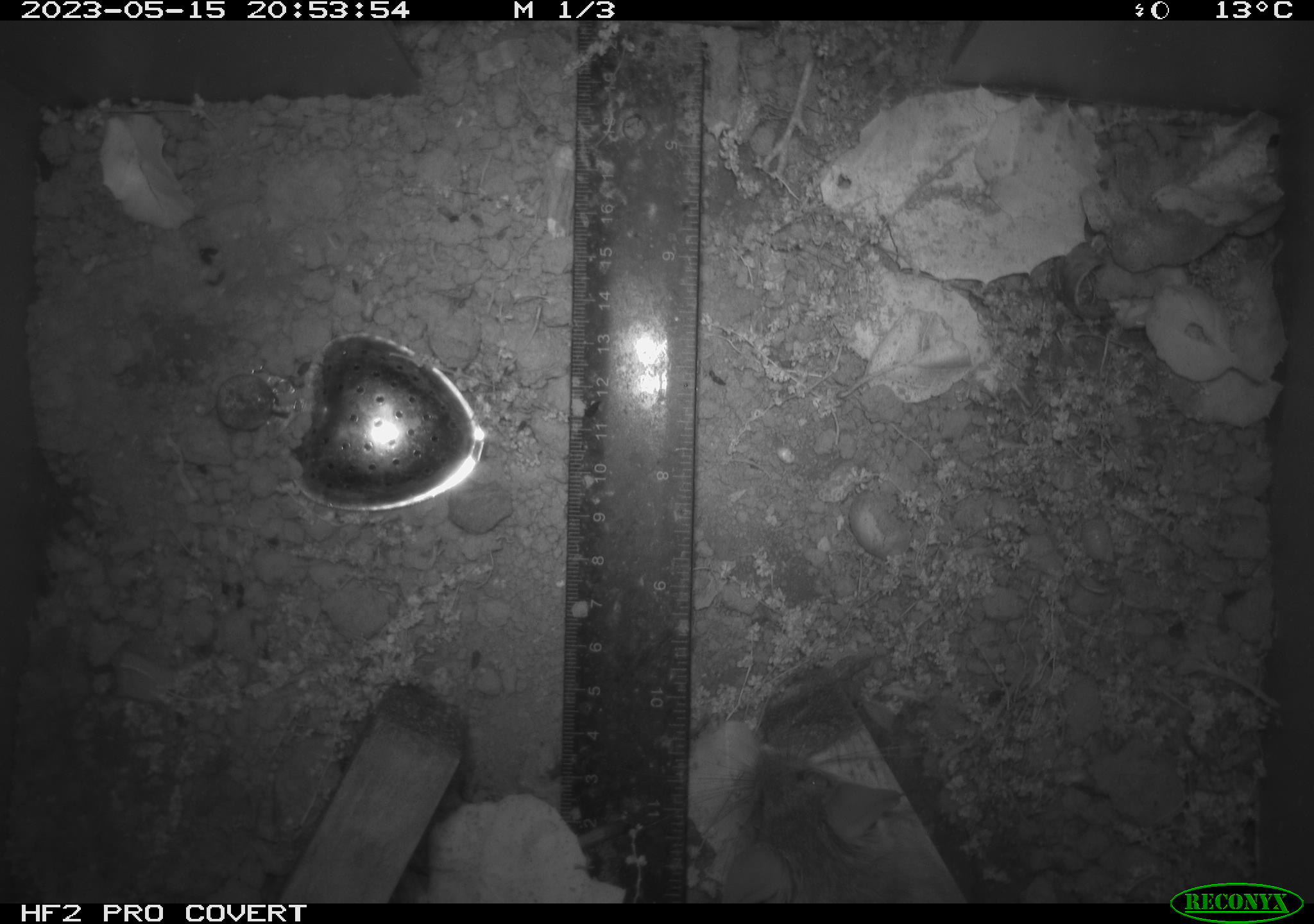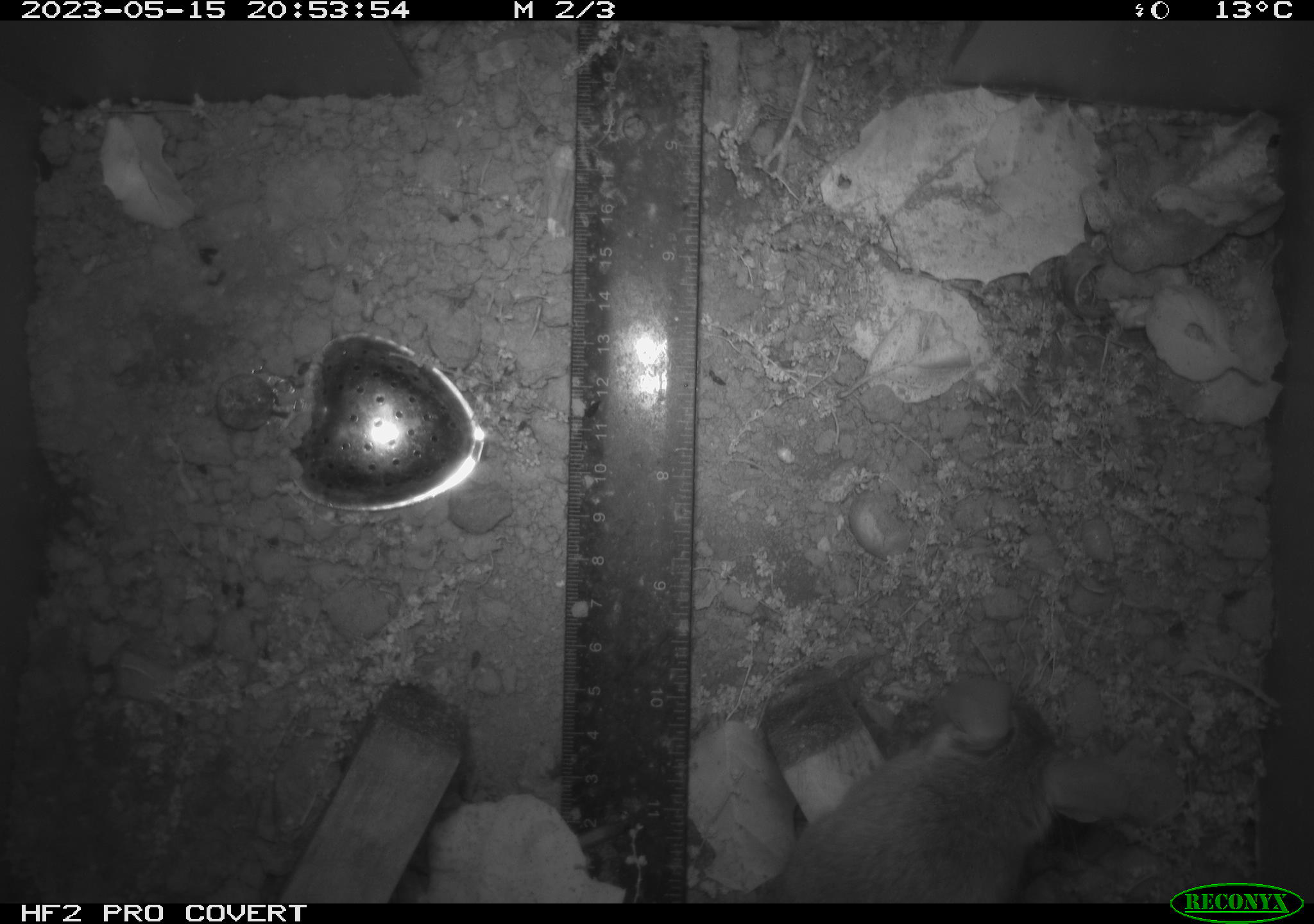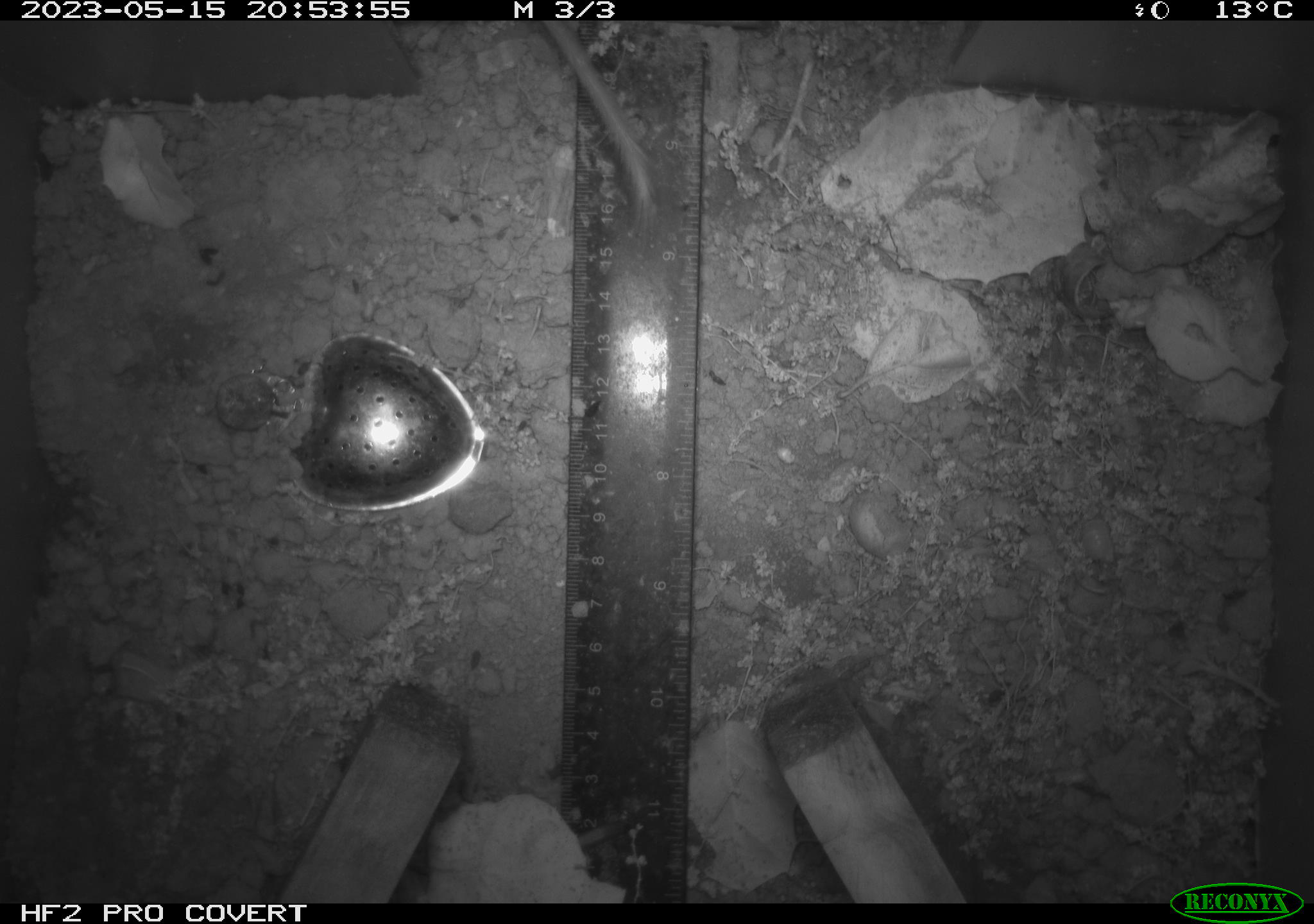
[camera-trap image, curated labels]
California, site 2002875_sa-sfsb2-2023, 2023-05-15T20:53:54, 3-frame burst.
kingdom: Animalia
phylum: Chordata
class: Mammalia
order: Rodentia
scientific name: Rodentia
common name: mouse species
Mouse species (Rodentia).